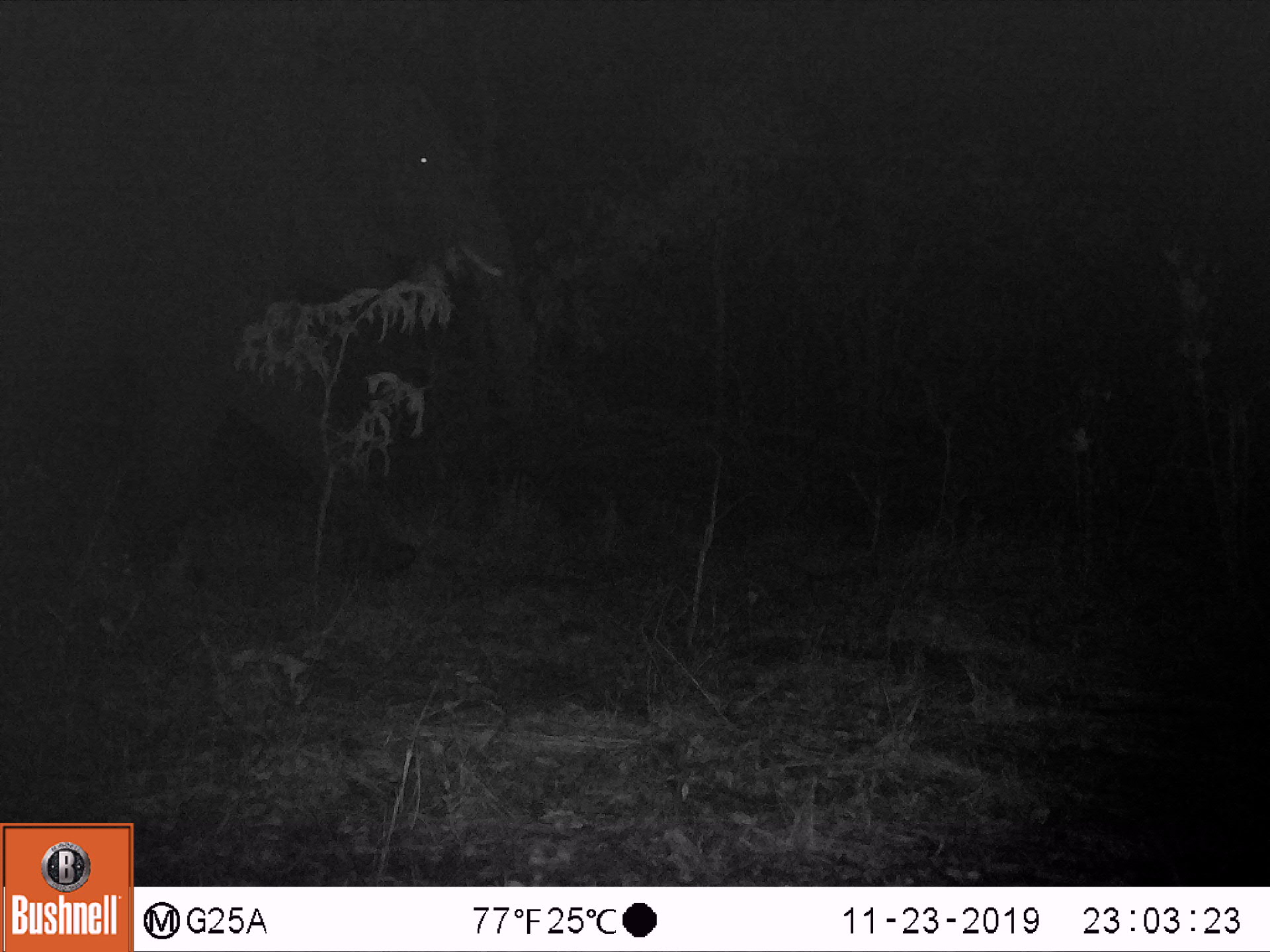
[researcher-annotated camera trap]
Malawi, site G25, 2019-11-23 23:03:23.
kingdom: Animalia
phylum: Chordata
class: Mammalia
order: Proboscidea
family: Elephantidae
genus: Loxodonta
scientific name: Loxodonta africana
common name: african savanna elephant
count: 1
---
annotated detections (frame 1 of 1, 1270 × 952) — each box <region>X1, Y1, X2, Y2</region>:
african savanna elephant: <region>5, 76, 542, 600</region>